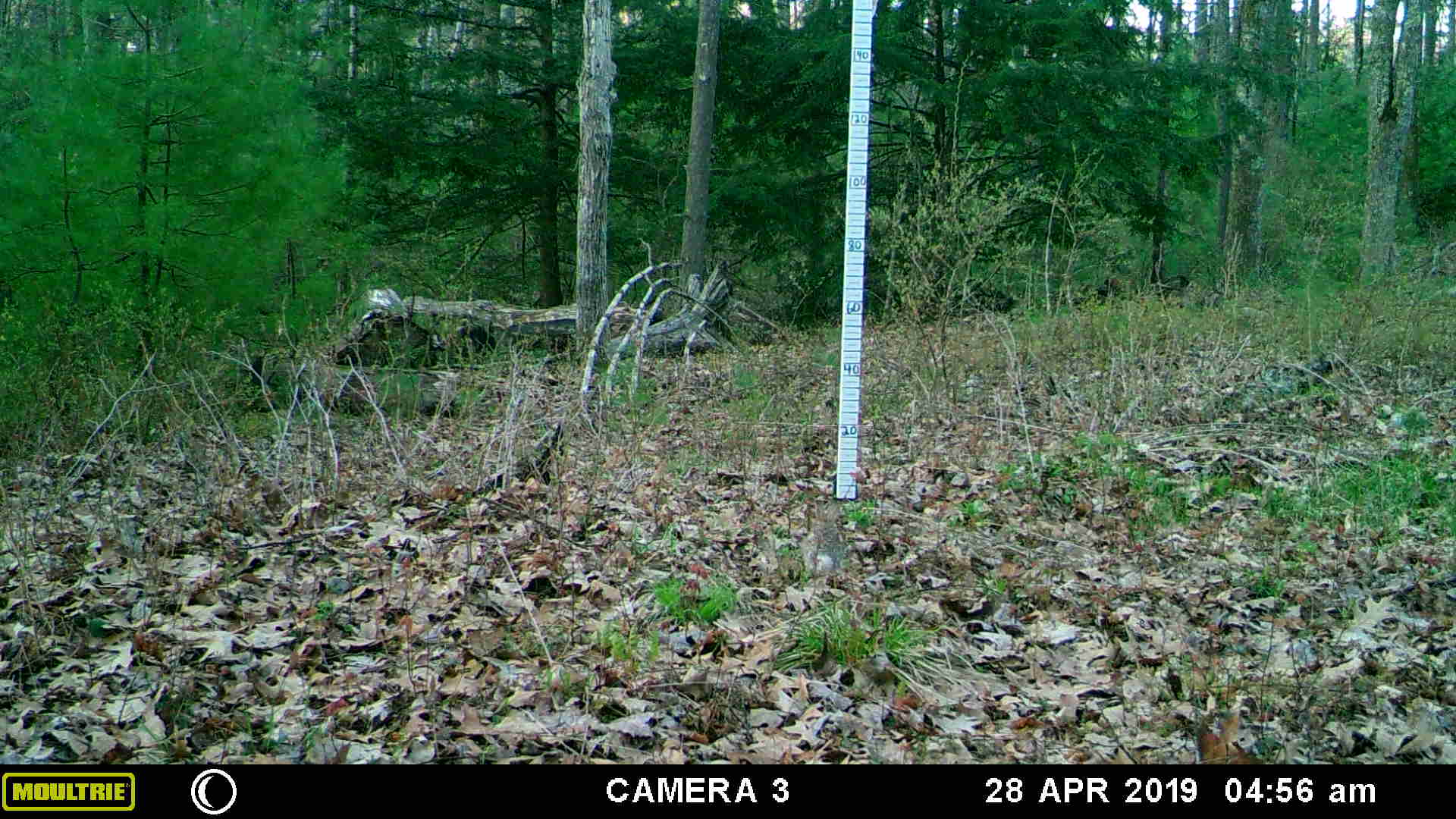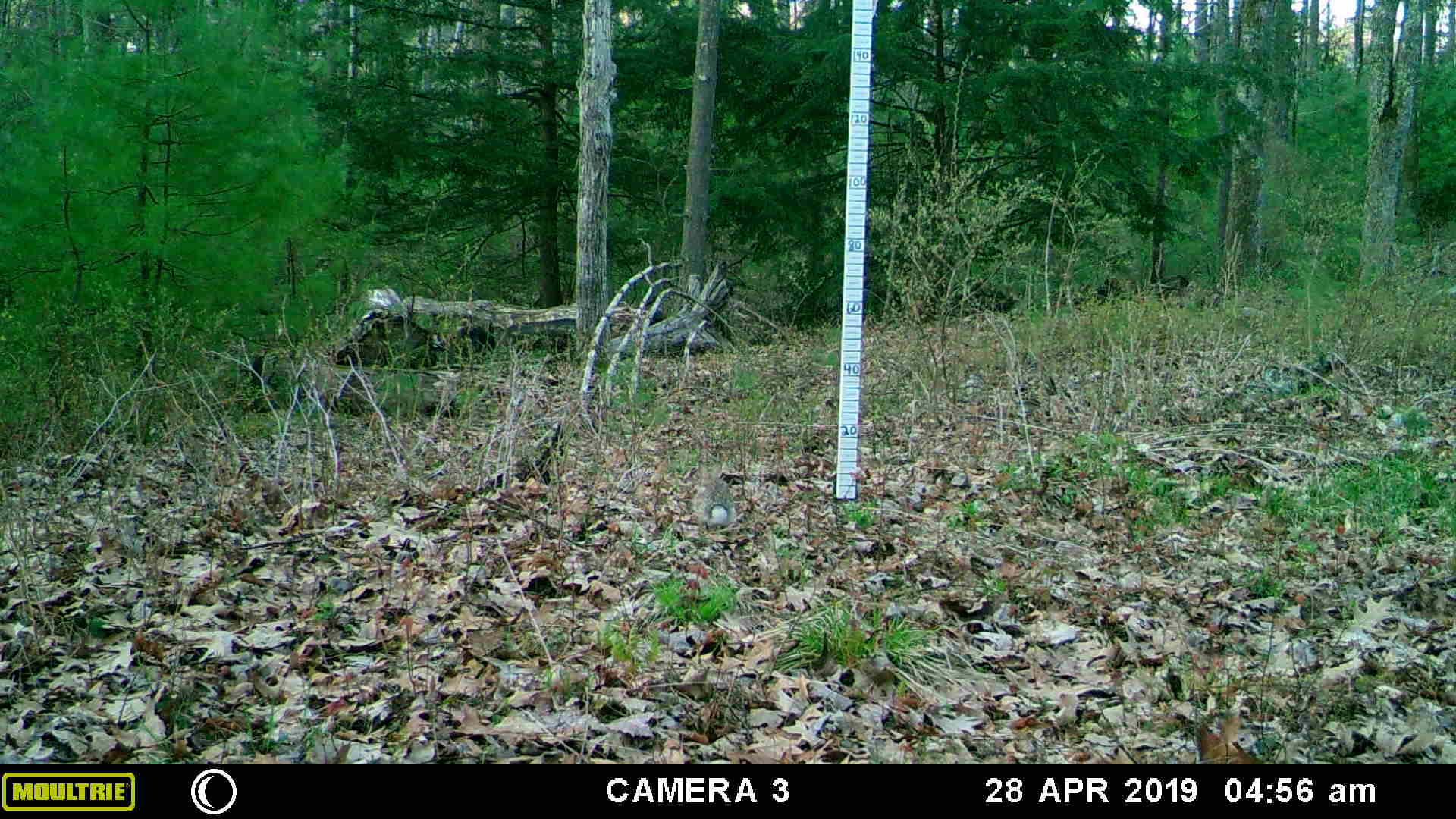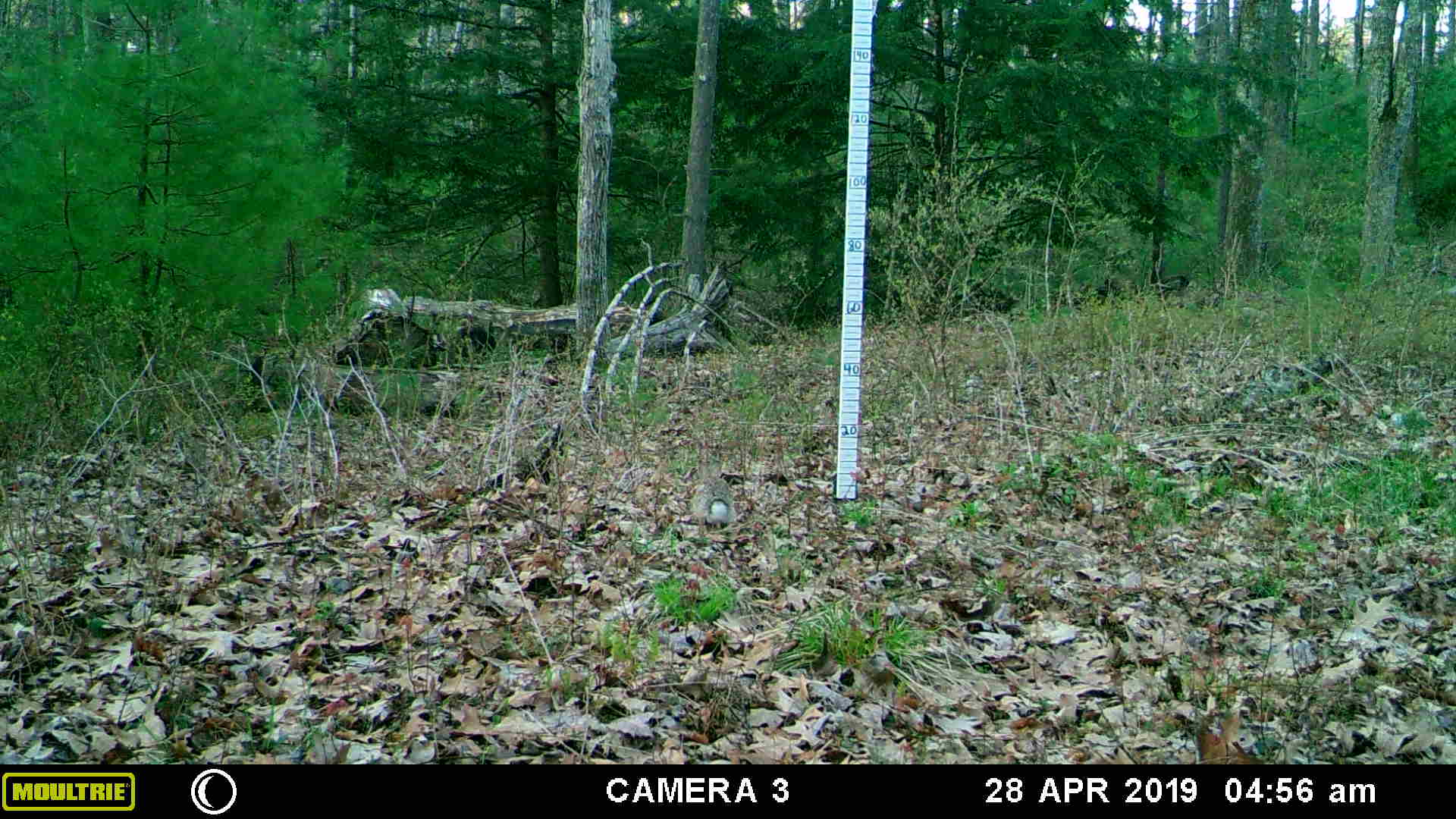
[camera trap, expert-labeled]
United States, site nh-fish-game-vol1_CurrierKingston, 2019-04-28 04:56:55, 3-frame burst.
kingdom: Animalia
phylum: Chordata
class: Mammalia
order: Lagomorpha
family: Leporidae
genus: Sylvilagus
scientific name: Sylvilagus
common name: cottontail rabbit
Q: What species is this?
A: Cottontail rabbit (Sylvilagus).